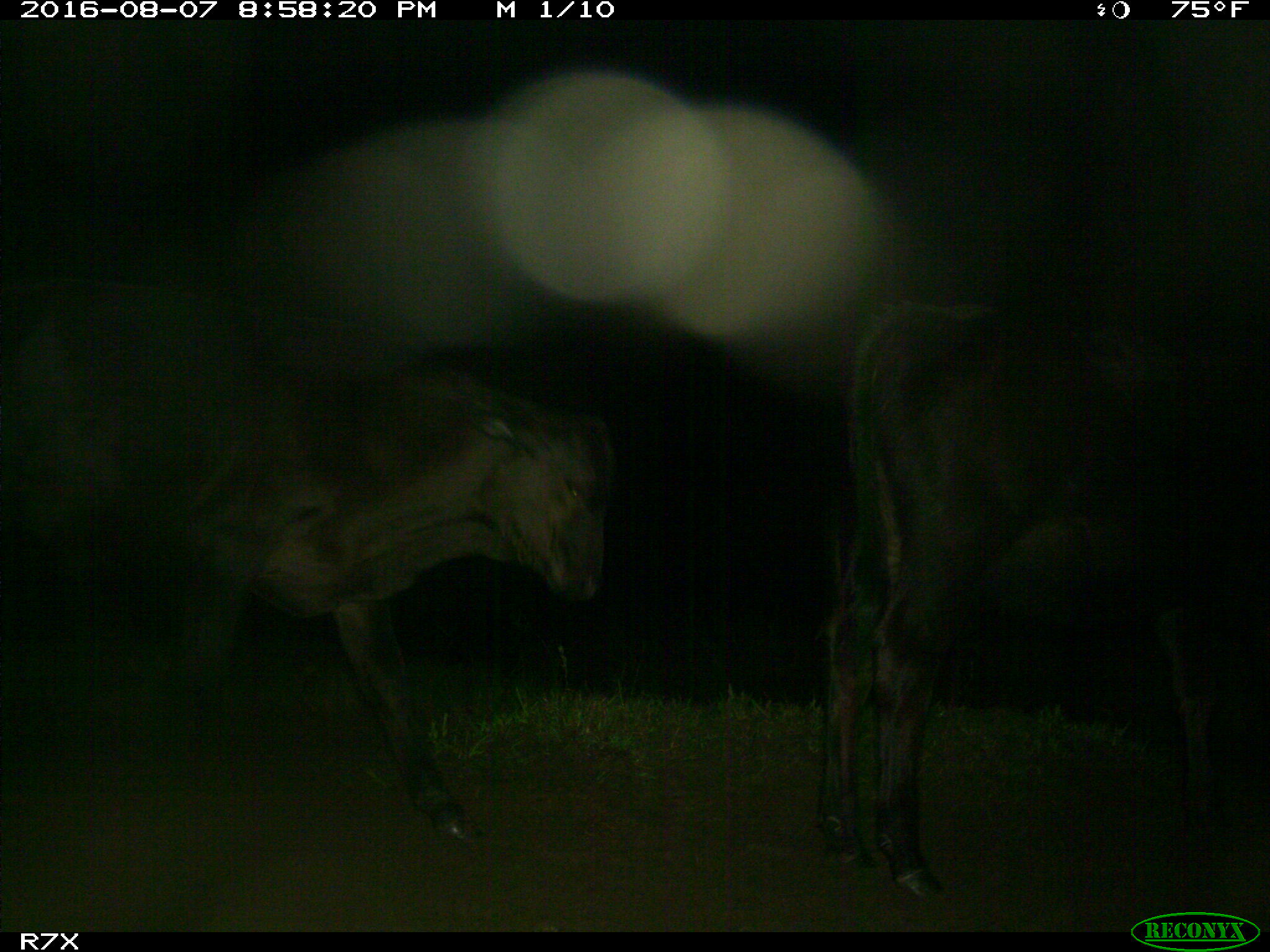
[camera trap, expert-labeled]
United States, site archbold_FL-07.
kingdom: Animalia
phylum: Chordata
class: Mammalia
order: Artiodactyla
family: Bovidae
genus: Bos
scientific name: Bos taurus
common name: domestic cow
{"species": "Bos taurus (domestic cow)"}